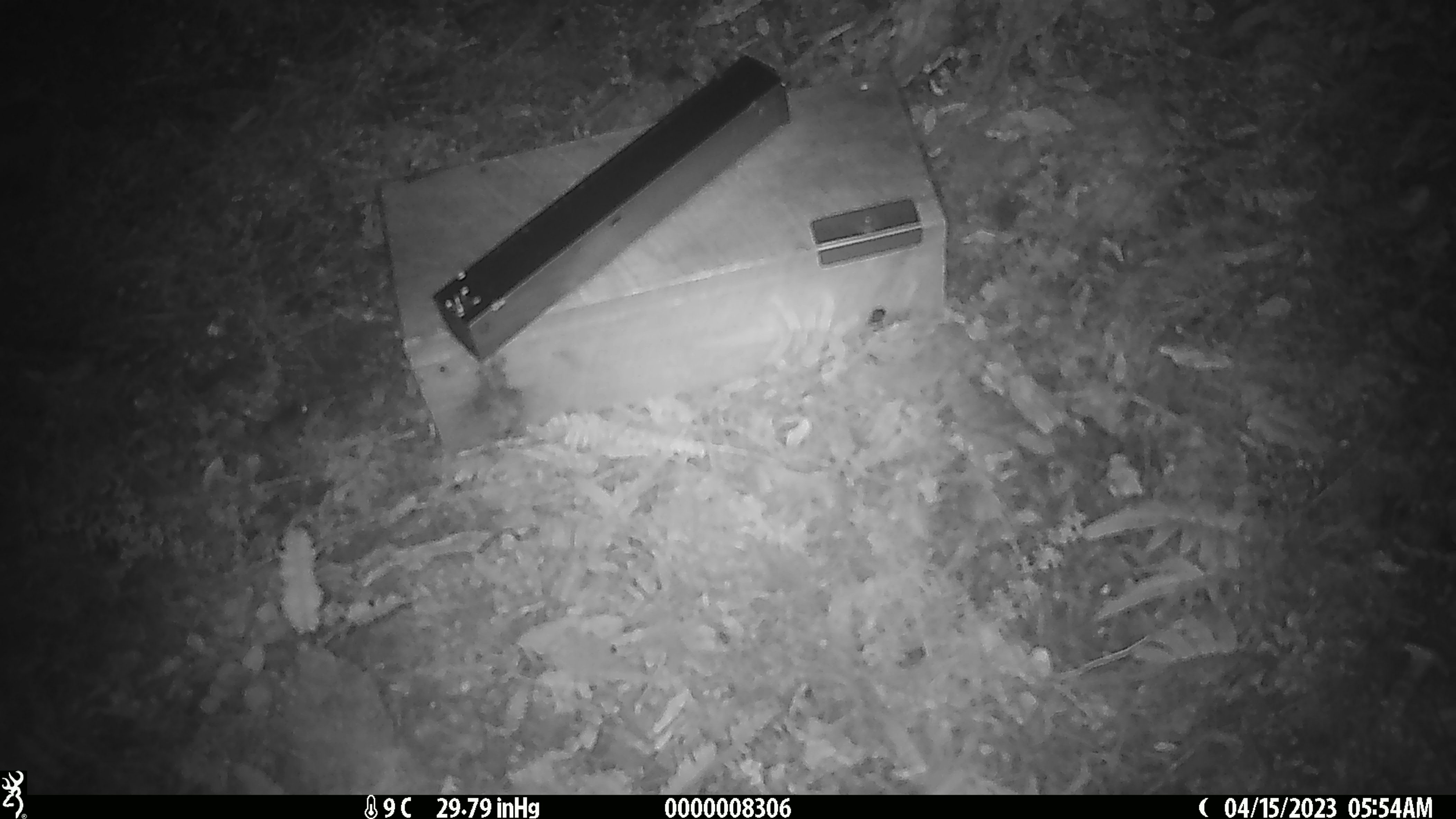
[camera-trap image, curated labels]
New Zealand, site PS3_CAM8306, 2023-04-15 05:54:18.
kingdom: Animalia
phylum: Chordata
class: Mammalia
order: Rodentia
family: Muridae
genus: Mus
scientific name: Mus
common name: mouse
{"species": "mouse (Mus)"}